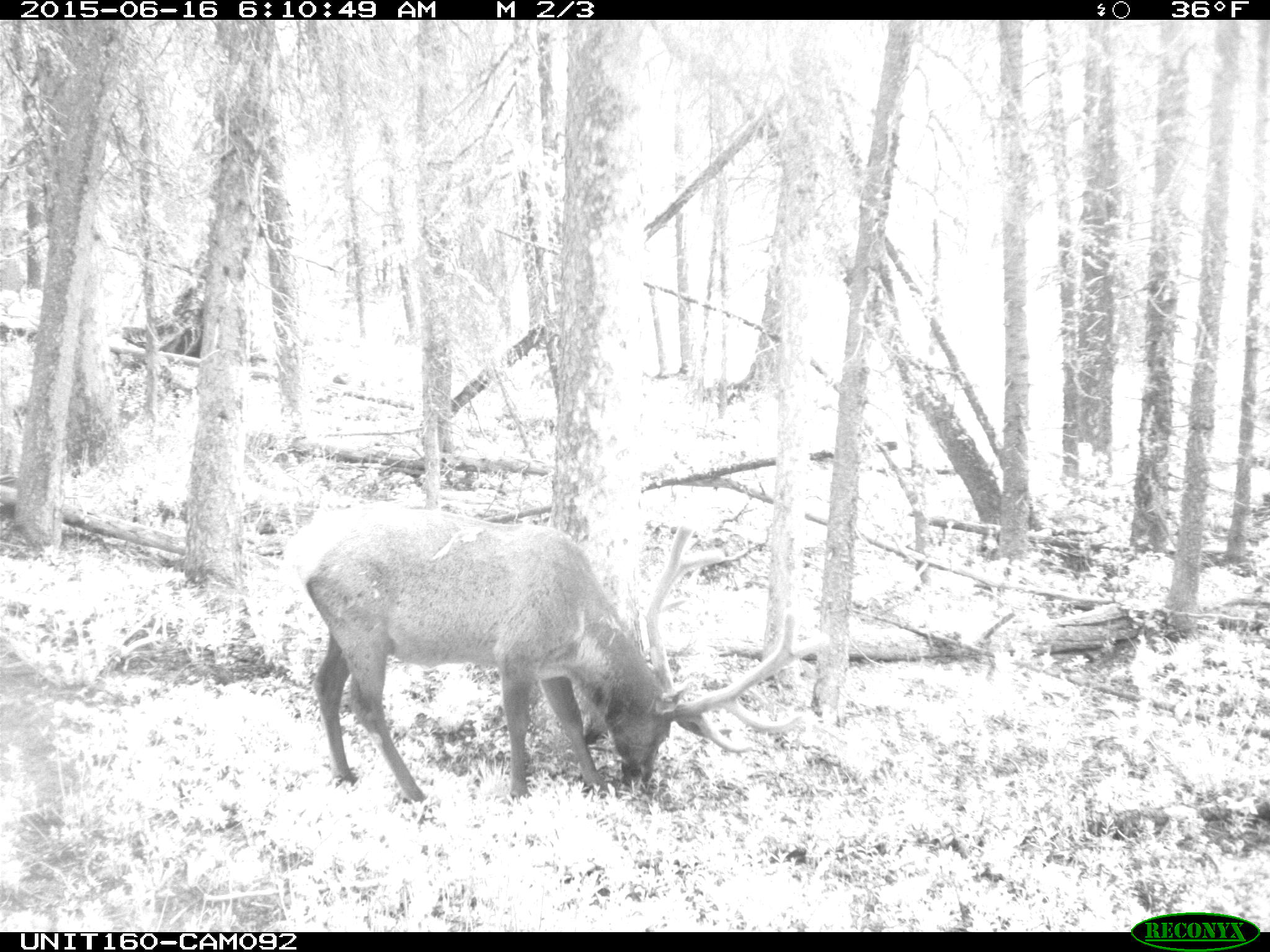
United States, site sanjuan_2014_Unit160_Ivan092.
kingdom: Animalia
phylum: Chordata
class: Mammalia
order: Artiodactyla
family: Cervidae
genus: Cervus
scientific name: Cervus elaphus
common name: red deer